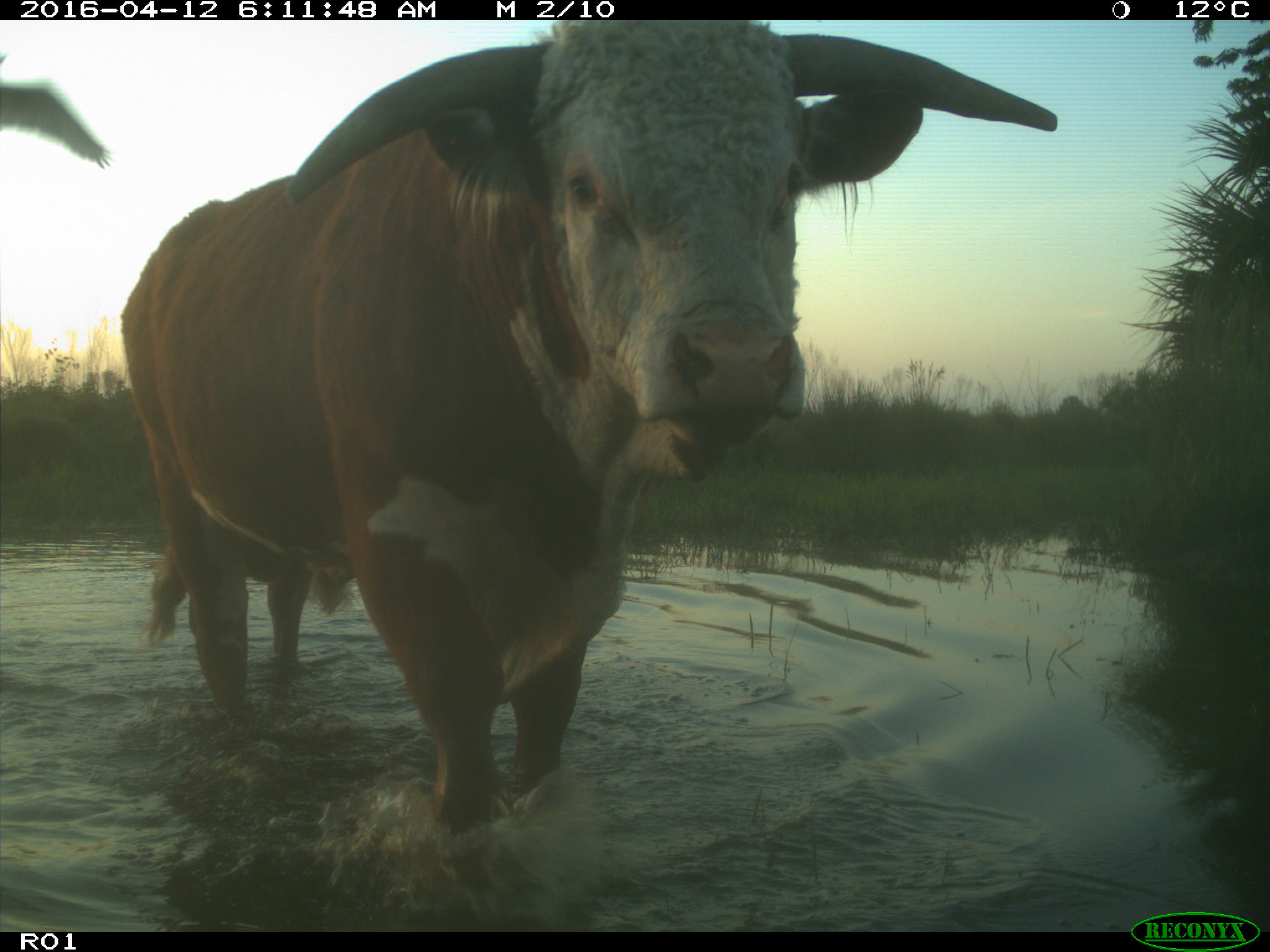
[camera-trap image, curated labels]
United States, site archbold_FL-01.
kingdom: Animalia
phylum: Chordata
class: Mammalia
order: Artiodactyla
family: Bovidae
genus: Bos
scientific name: Bos taurus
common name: domestic cow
Bos taurus (domestic cow).